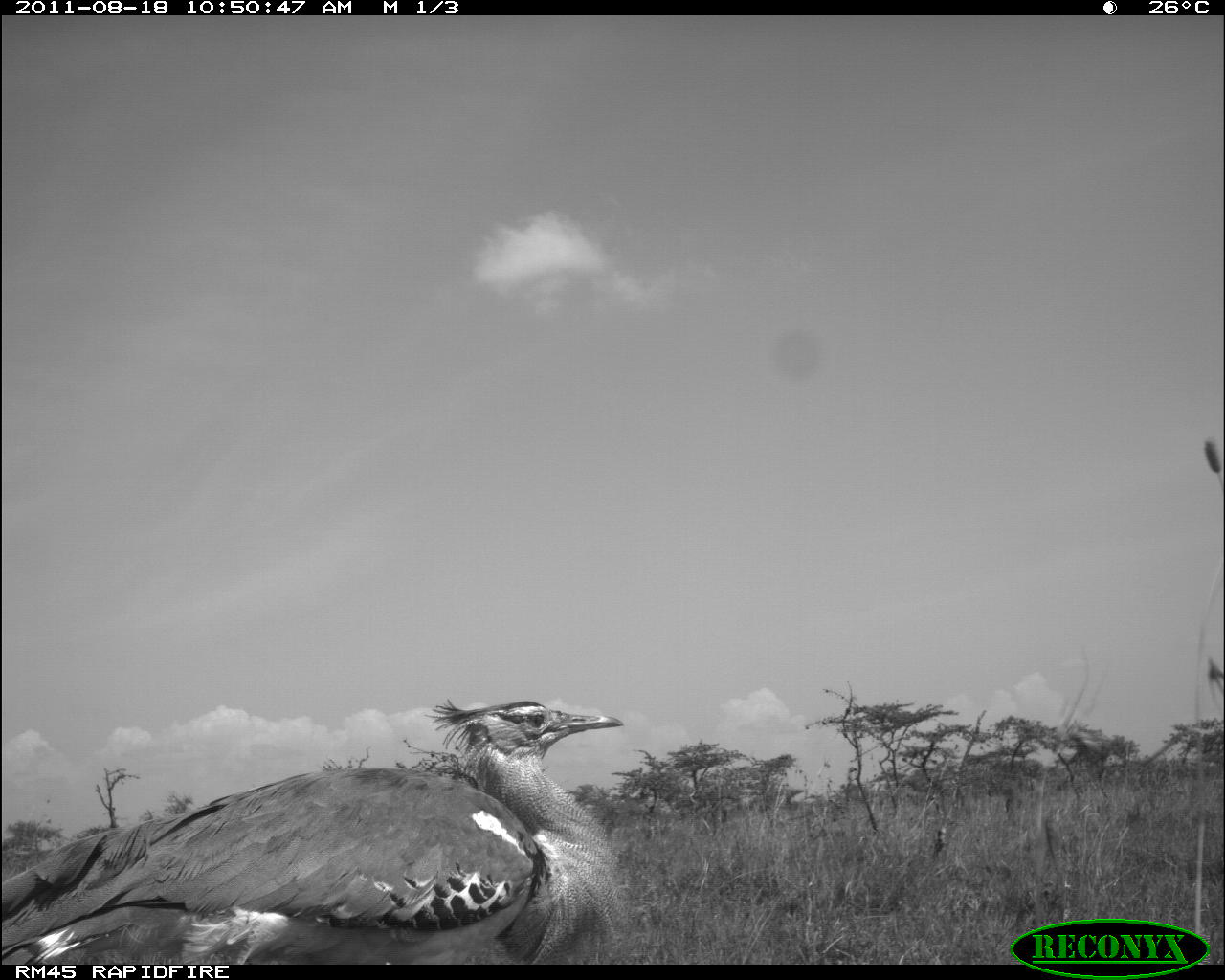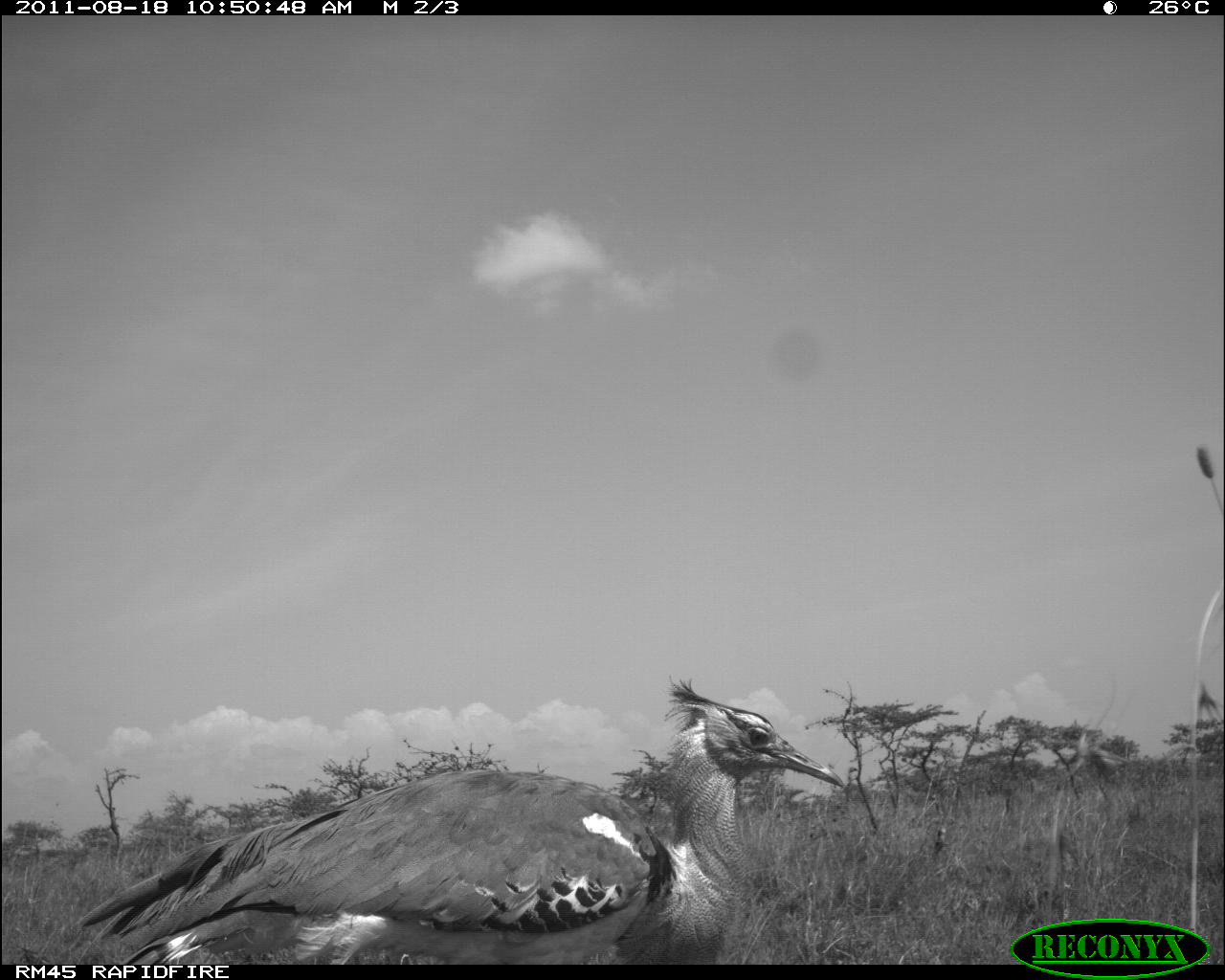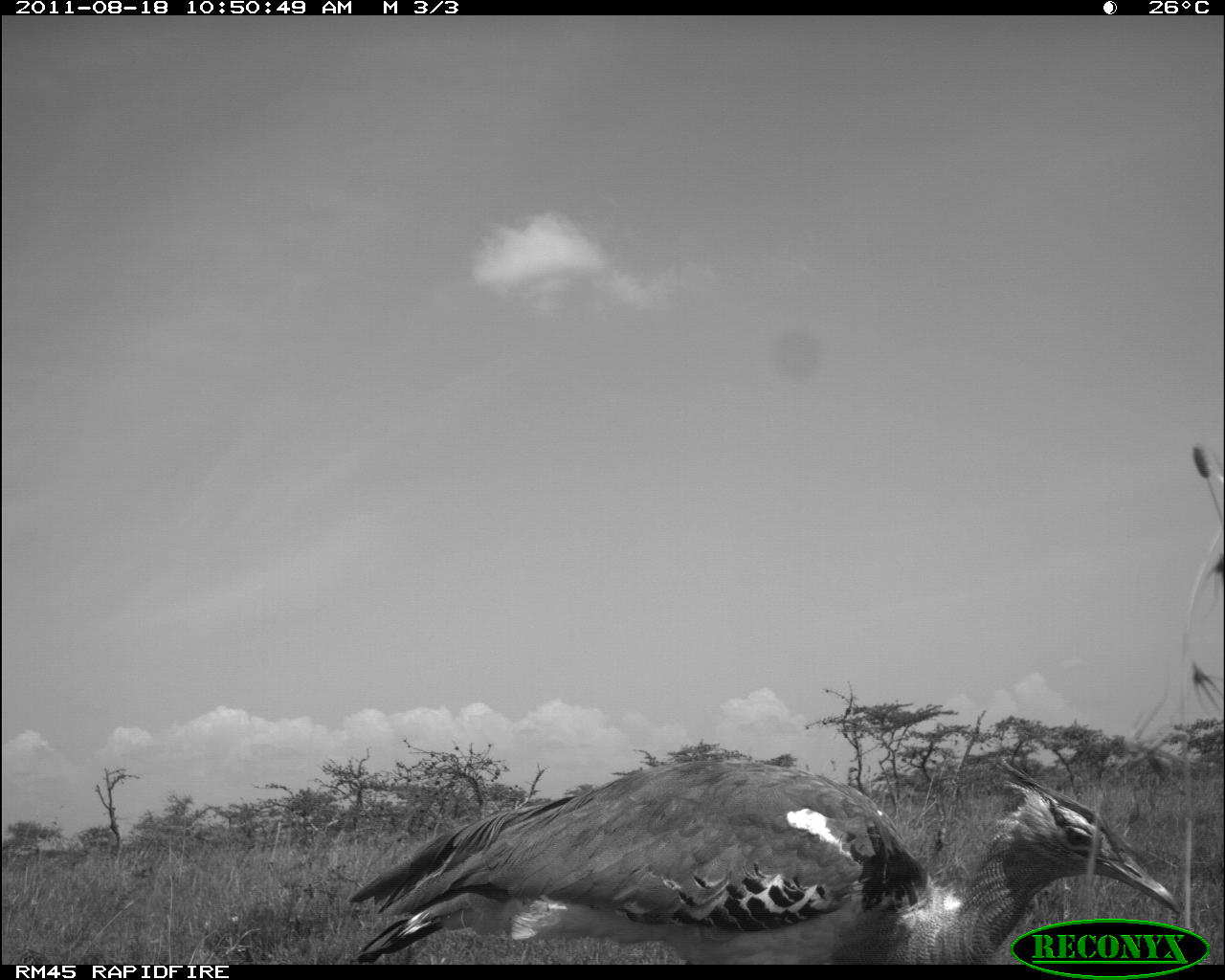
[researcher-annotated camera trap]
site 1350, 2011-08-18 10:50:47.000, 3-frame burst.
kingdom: Animalia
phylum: Chordata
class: Aves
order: Otidiformes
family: Otididae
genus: Ardeotis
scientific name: Ardeotis kori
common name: kori bustard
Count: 1.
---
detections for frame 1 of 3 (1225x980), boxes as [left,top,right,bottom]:
ardeotis kori: [3,697,621,964]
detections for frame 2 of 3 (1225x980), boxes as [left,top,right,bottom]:
ardeotis kori: [81,674,846,961]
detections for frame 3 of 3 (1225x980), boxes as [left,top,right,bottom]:
ardeotis kori: [346,753,1182,962]